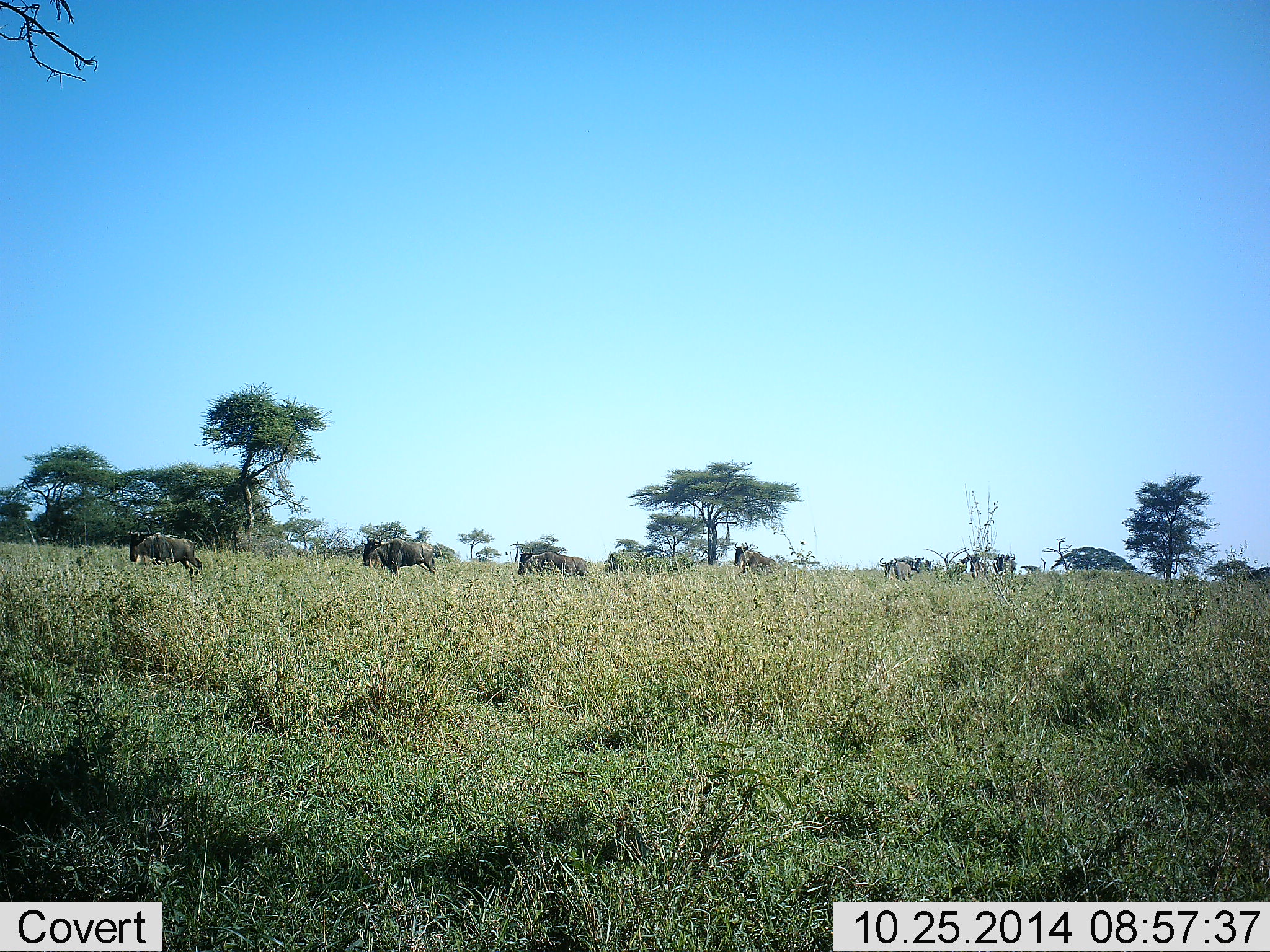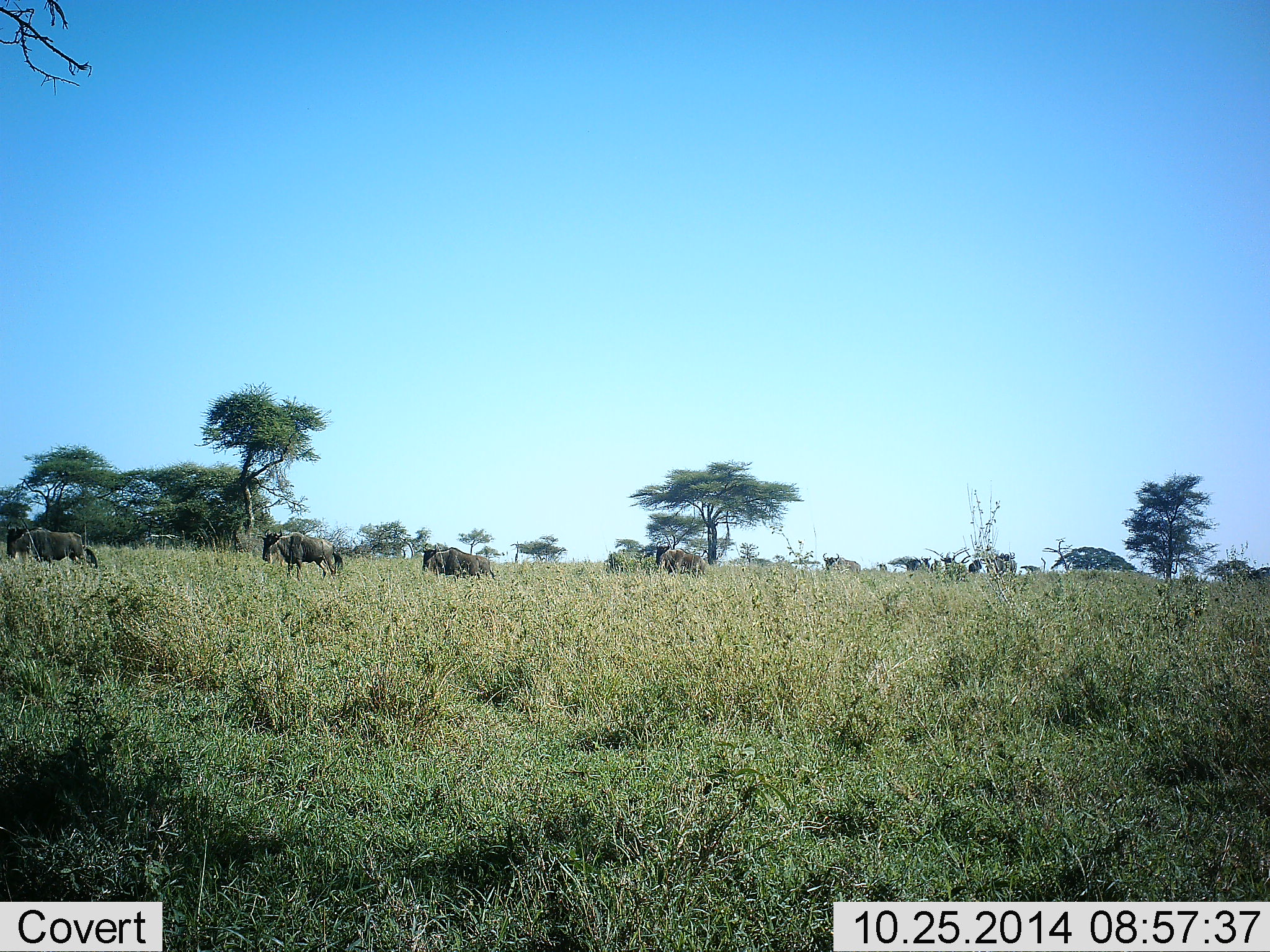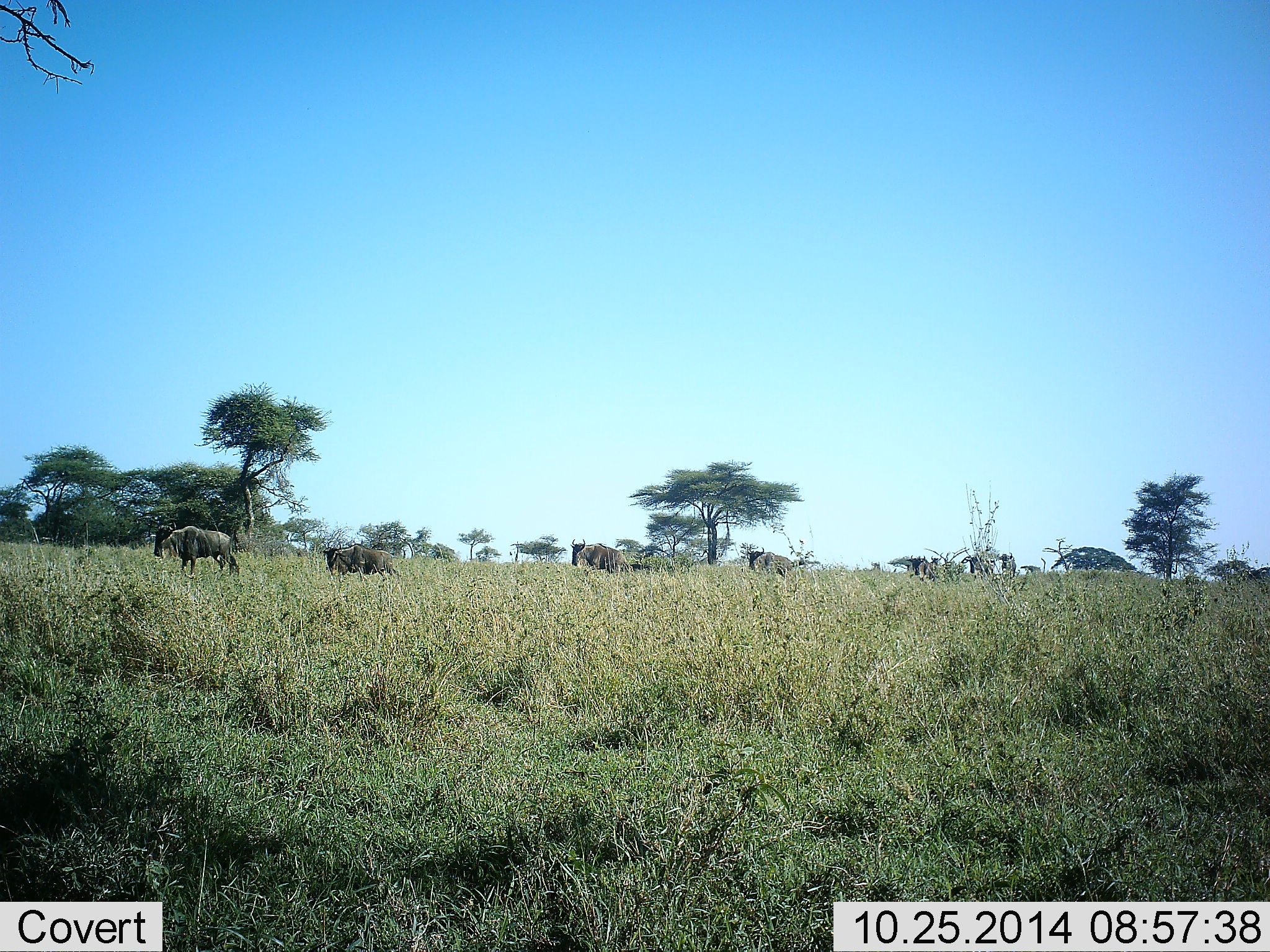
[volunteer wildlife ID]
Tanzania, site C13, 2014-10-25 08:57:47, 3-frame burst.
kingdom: Animalia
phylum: Chordata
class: Mammalia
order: Artiodactyla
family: Bovidae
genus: Connochaetes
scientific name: Connochaetes taurinus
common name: blue wildebeest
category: wildebeest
Wildebeest (blue wildebeest) (Connochaetes taurinus), count 7. Behavior (volunteer vote fractions): standing 10%, resting 10%, moving 100%, interacting 0%. Young present (vote fraction): 0%. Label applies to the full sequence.